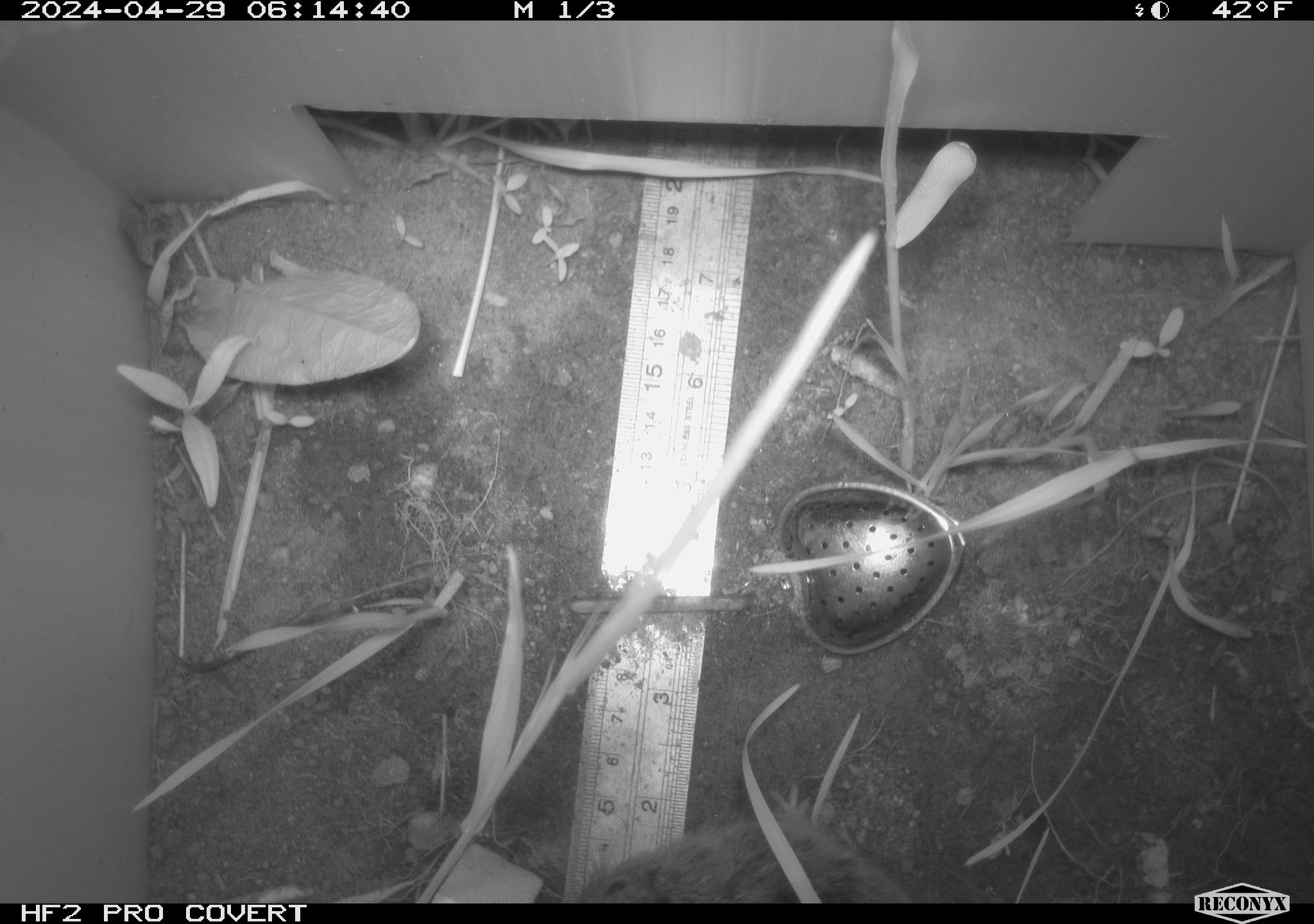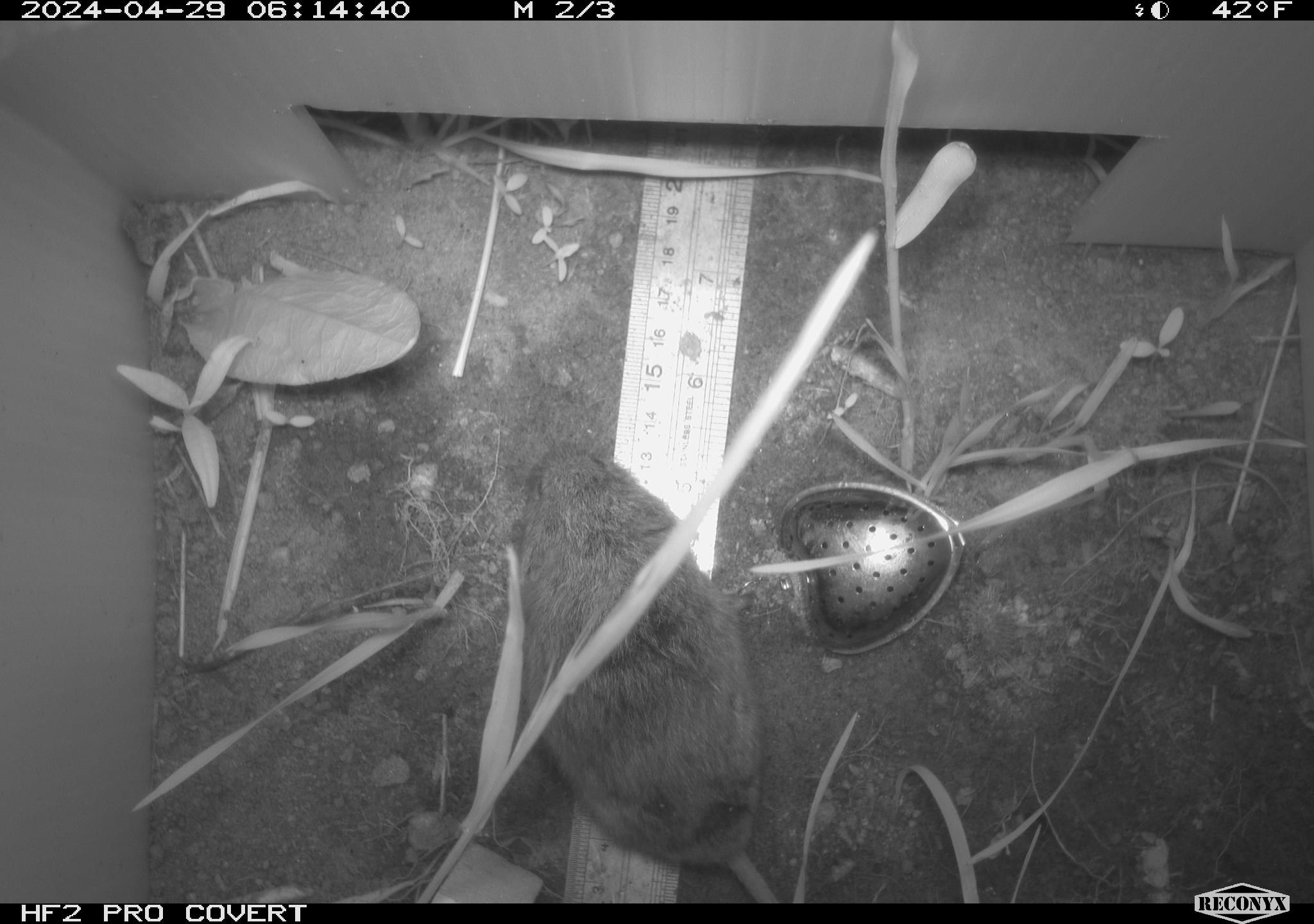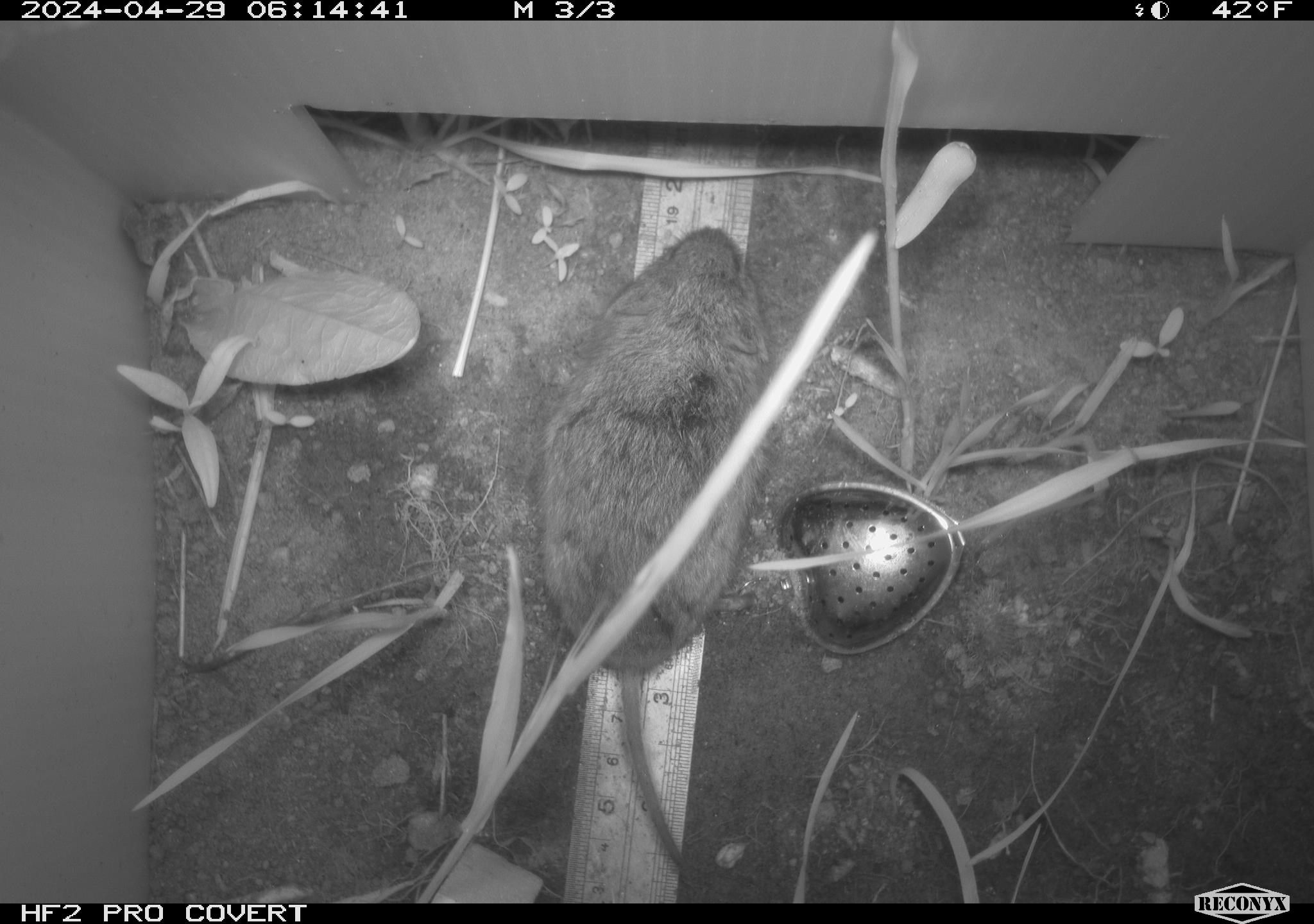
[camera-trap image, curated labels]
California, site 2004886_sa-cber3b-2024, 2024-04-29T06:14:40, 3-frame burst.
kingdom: Animalia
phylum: Chordata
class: Mammalia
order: Rodentia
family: Cricetidae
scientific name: Arvicolinae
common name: voles, lemmings, and muskrats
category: arvicolinae subfamily